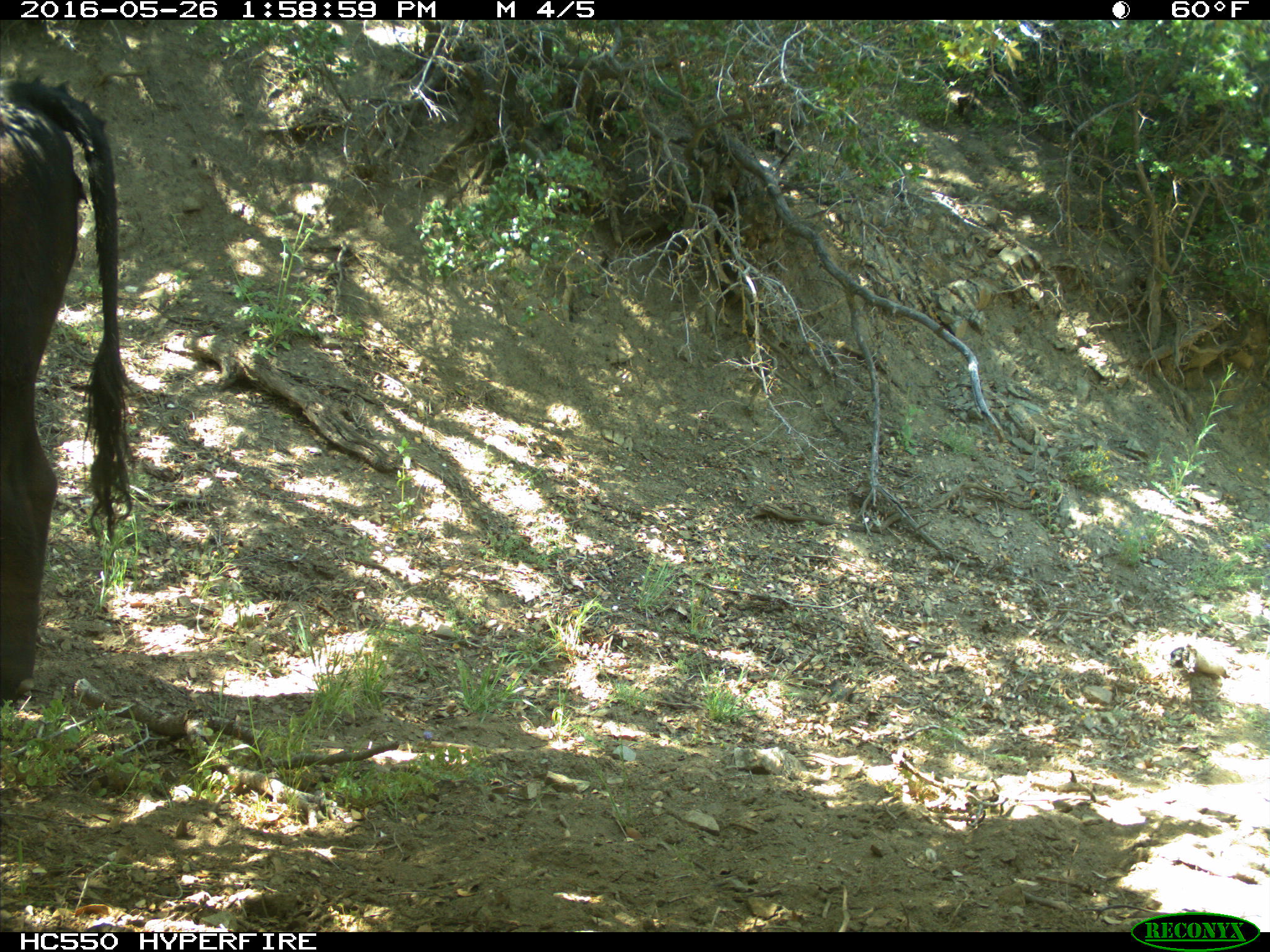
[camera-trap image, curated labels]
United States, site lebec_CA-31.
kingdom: Animalia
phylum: Chordata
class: Mammalia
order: Artiodactyla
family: Bovidae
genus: Bos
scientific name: Bos taurus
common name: domestic cow